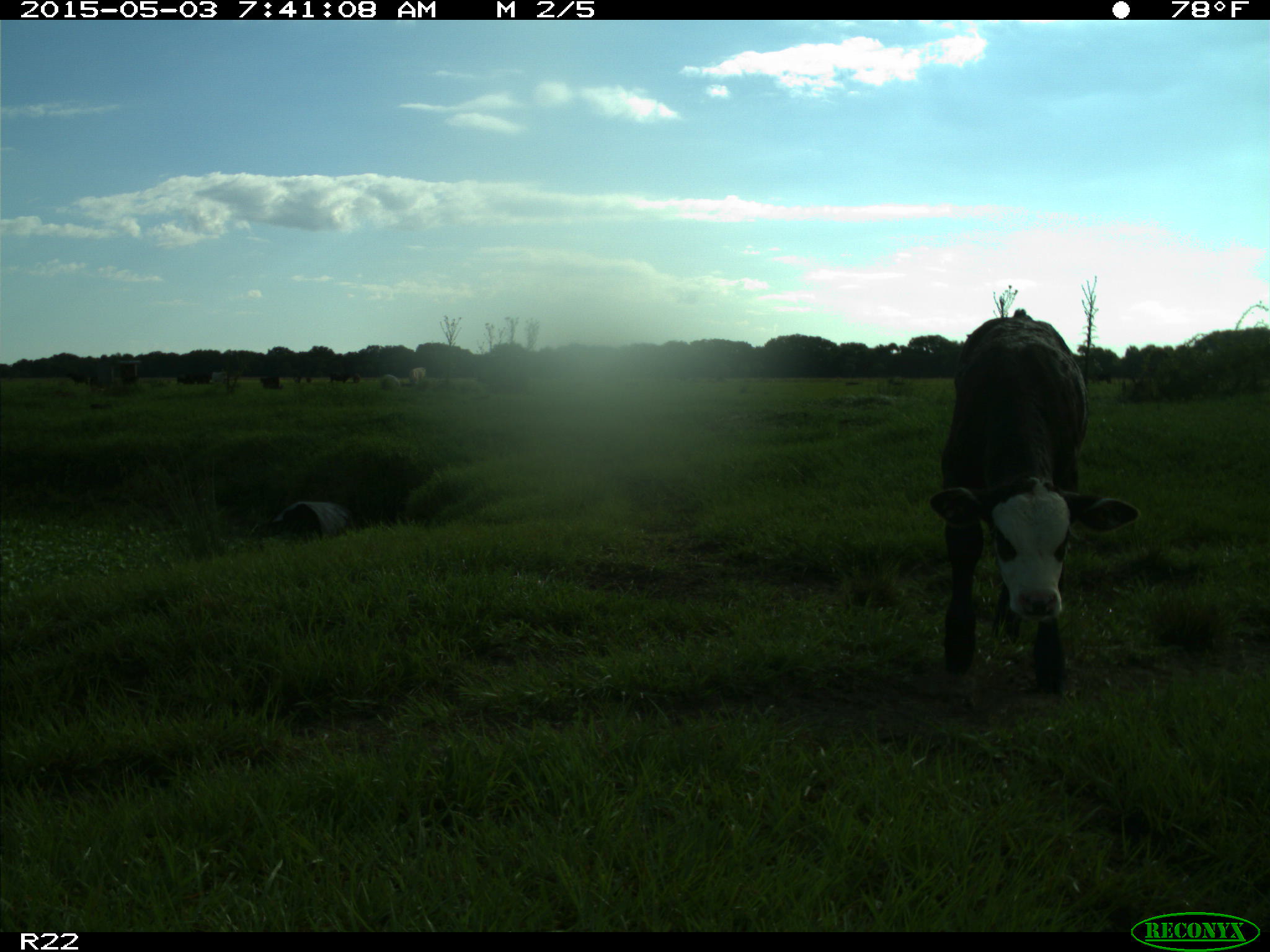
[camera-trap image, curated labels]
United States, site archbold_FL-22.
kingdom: Animalia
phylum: Chordata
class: Mammalia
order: Artiodactyla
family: Bovidae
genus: Bos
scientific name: Bos taurus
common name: domestic cow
Bos taurus (domestic cow).